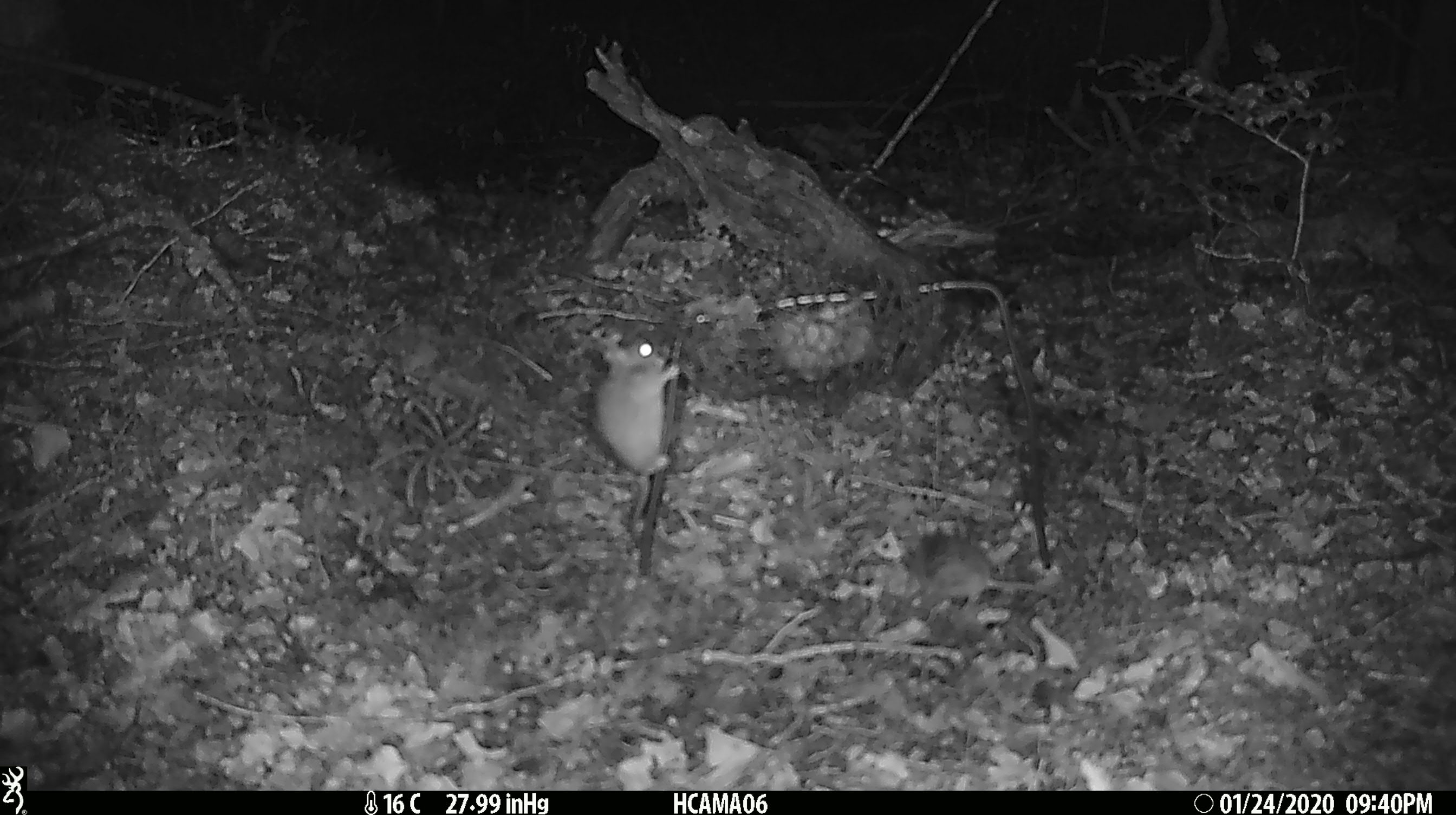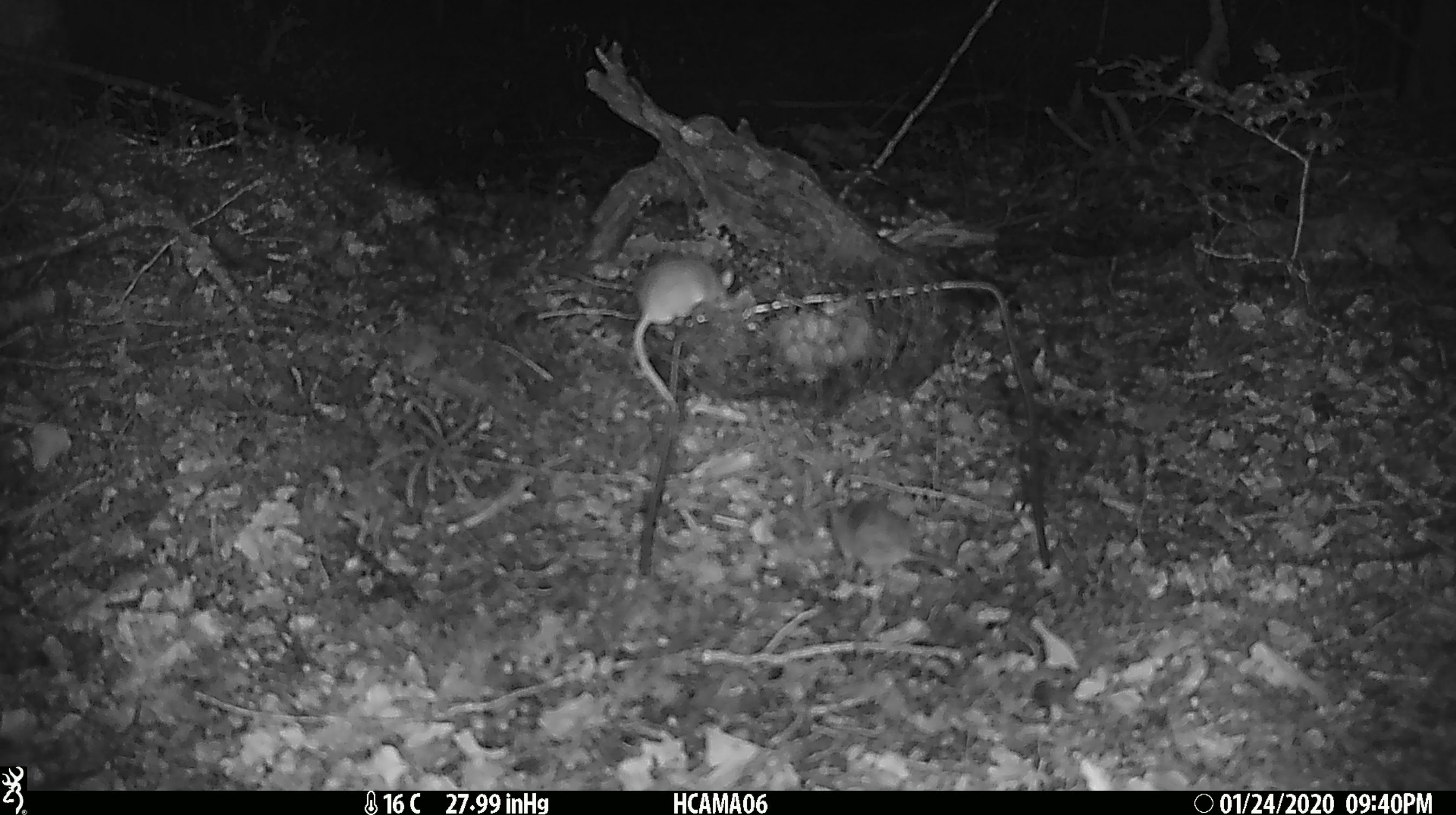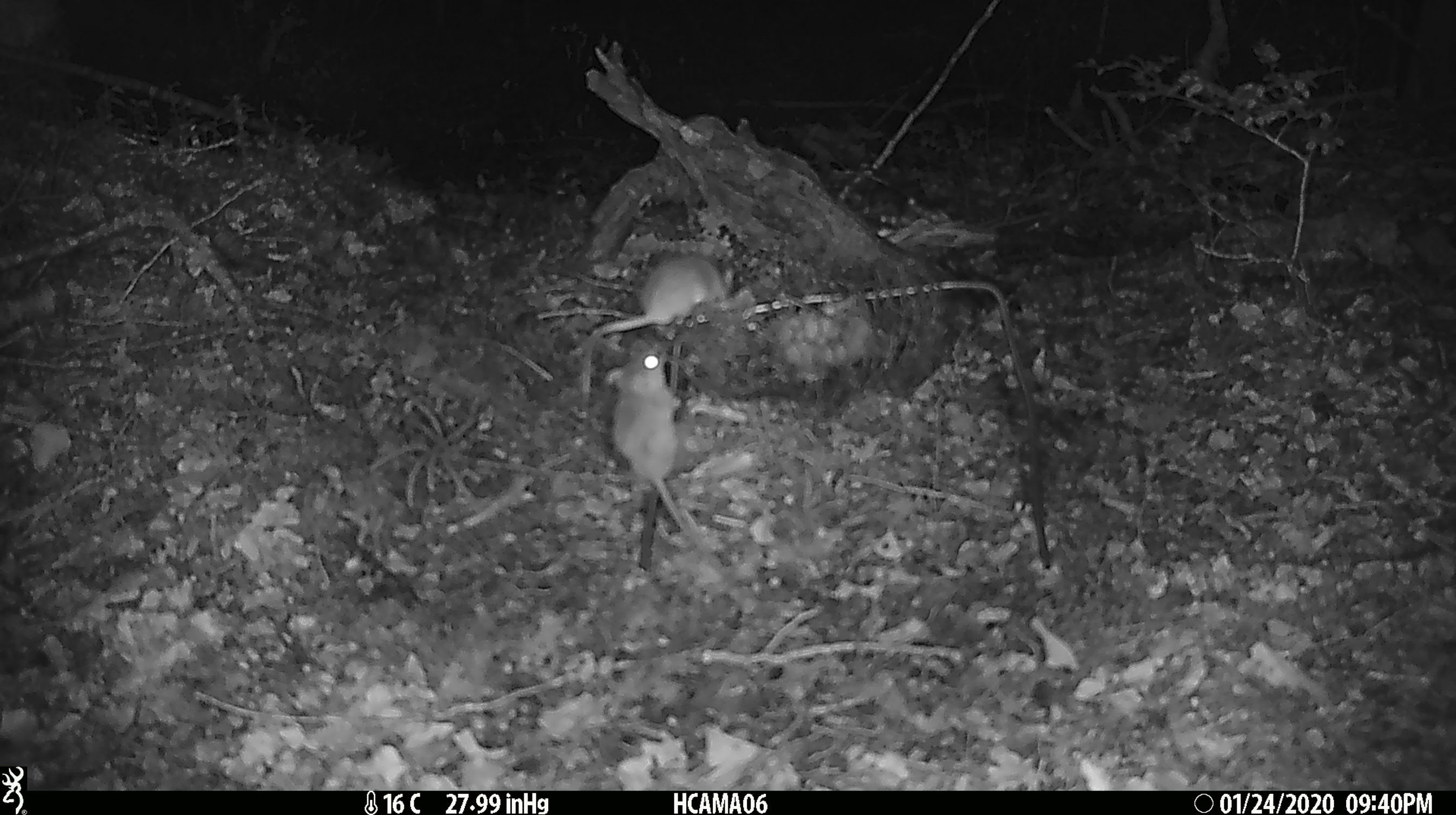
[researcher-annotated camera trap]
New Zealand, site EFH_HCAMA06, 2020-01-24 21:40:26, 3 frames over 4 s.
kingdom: Animalia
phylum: Chordata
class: Mammalia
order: Rodentia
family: Muridae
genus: Mus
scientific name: Mus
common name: mouse